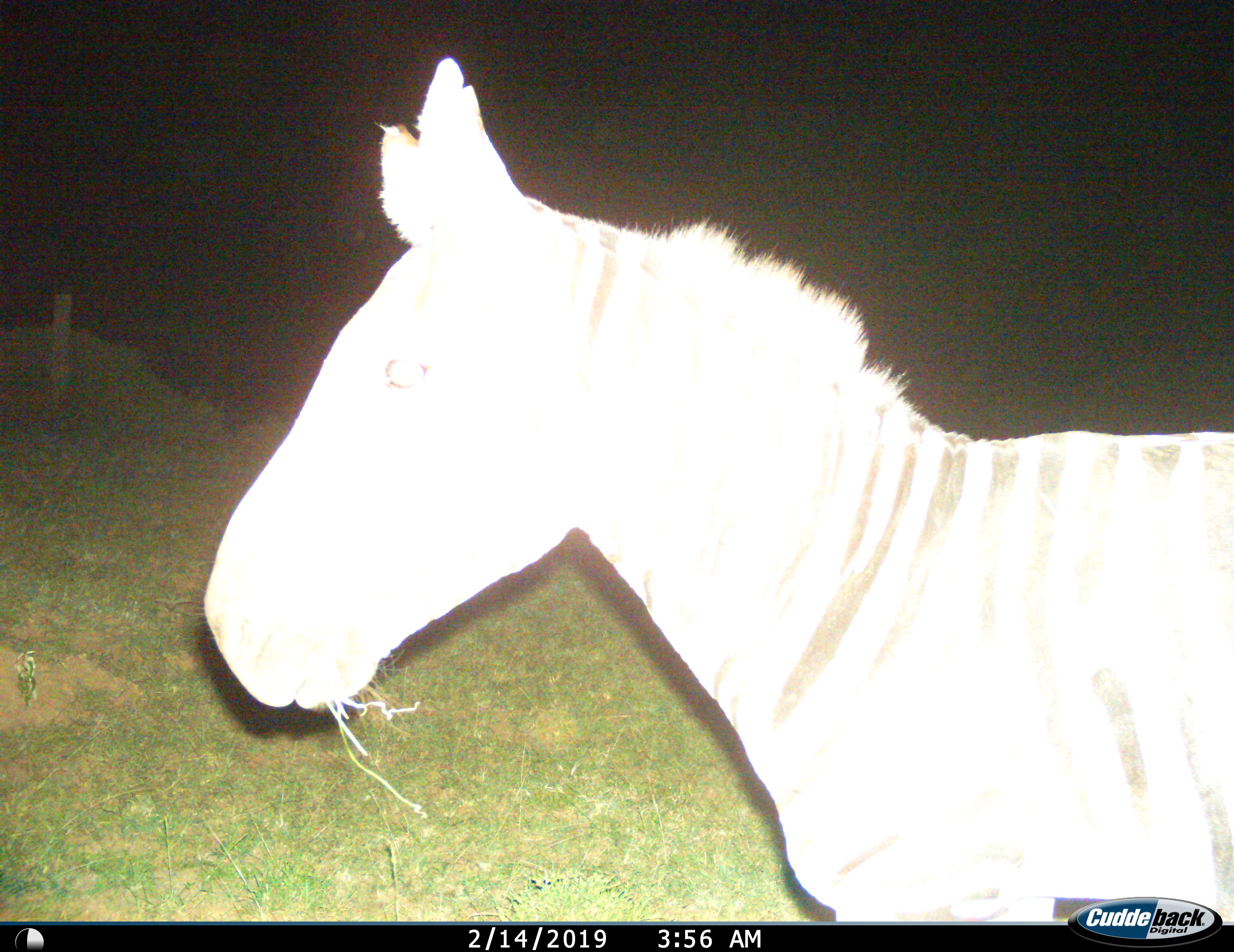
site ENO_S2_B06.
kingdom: Animalia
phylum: Chordata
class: Mammalia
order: Perissodactyla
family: Equidae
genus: Equus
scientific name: Equus quagga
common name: plains zebra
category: zebraplains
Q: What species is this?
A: Zebraplains (plains zebra) (Equus quagga).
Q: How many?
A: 1.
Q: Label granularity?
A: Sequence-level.